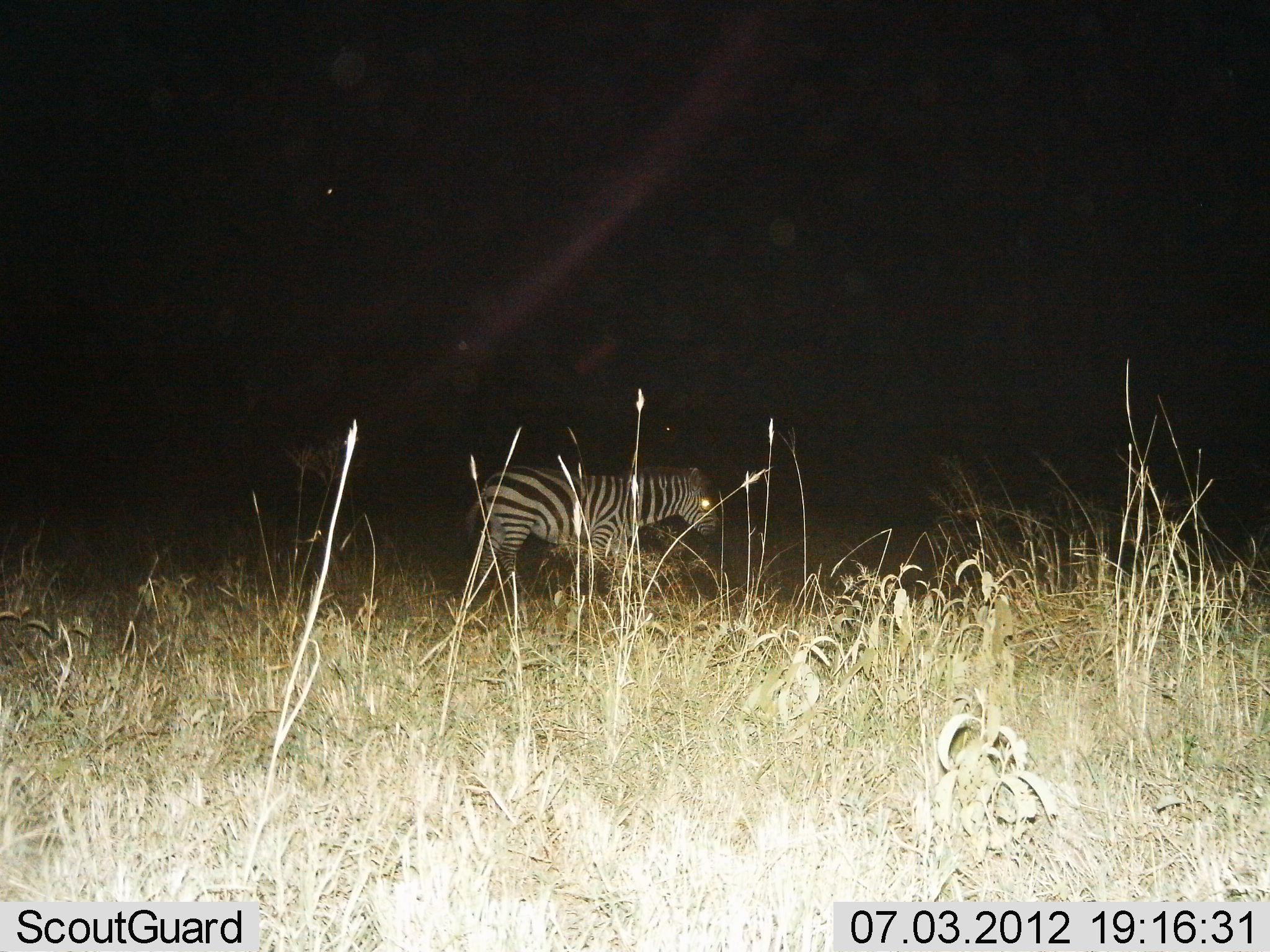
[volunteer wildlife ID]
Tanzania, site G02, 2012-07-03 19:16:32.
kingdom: Animalia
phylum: Chordata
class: Mammalia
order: Perissodactyla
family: Equidae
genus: Equus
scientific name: Equus quagga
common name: plains zebra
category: zebra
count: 1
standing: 40%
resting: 10%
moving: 70%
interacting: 0%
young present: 10%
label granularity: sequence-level